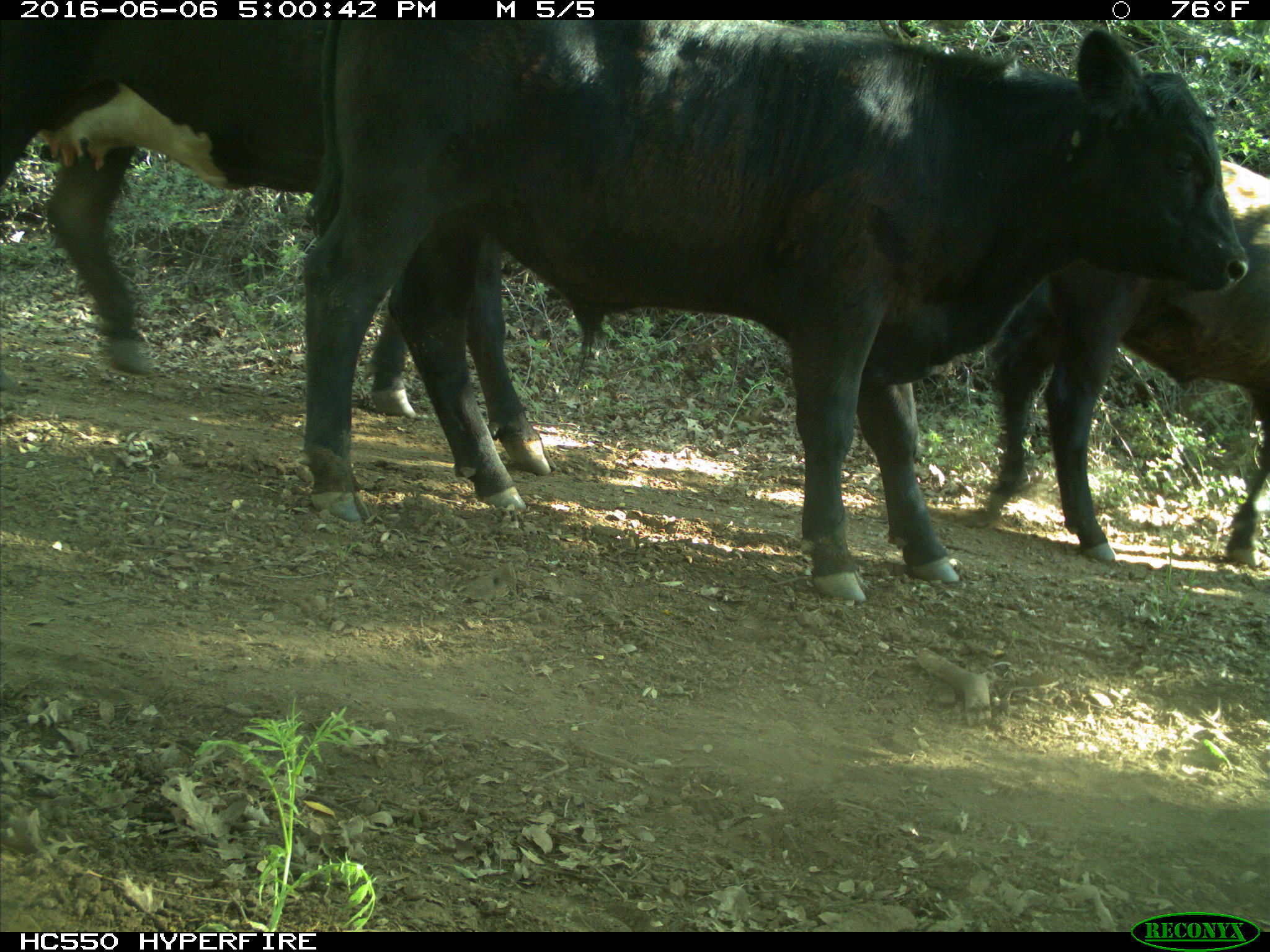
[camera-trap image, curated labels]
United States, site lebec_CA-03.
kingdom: Animalia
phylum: Chordata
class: Mammalia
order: Artiodactyla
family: Bovidae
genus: Bos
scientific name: Bos taurus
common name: domestic cow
Bos taurus (domestic cow).